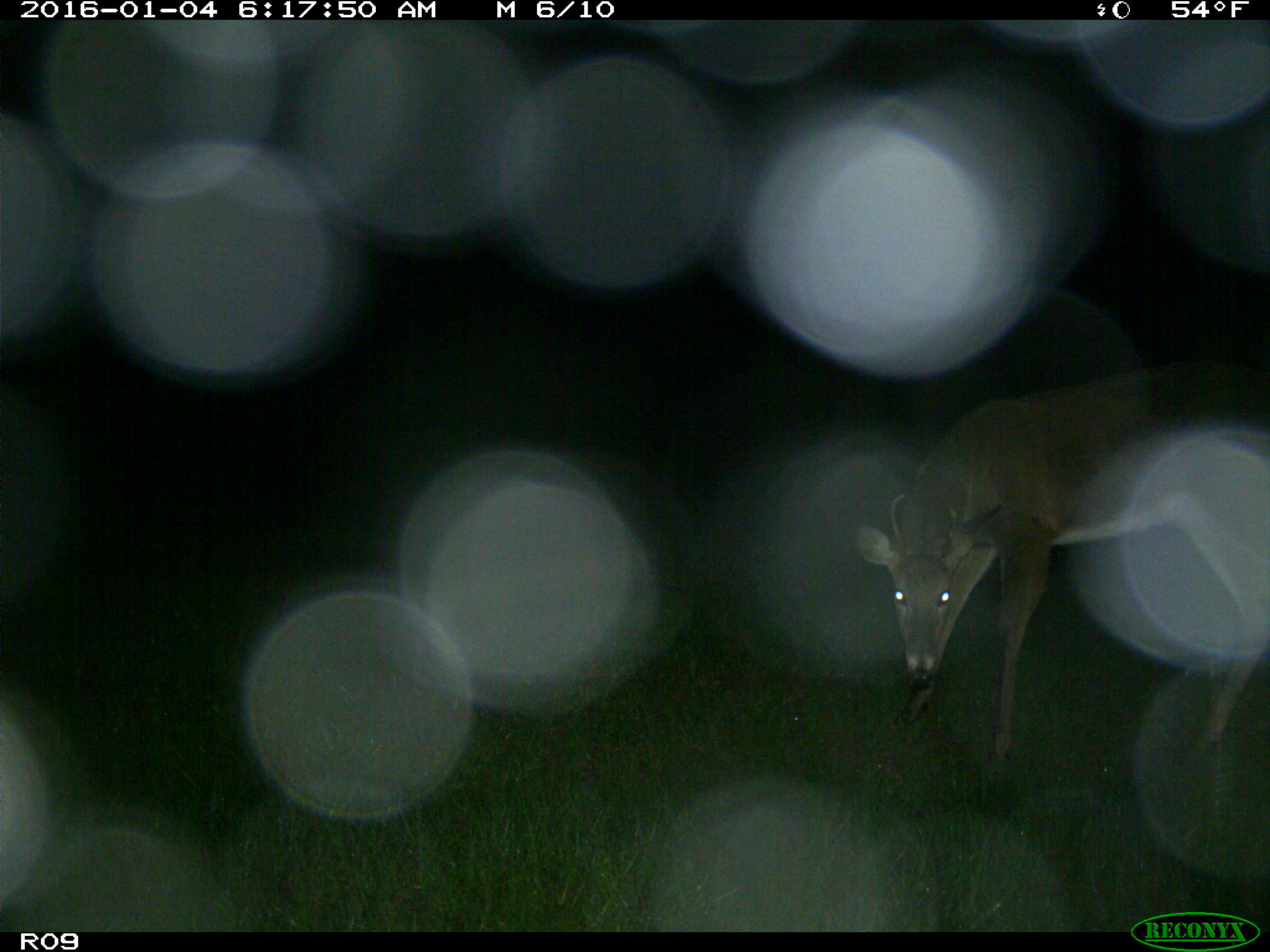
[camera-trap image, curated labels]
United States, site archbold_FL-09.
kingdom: Animalia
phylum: Chordata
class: Mammalia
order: Artiodactyla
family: Cervidae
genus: Odocoileus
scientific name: Odocoileus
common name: deer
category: unidentified deer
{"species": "unidentified deer (deer) (Odocoileus)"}